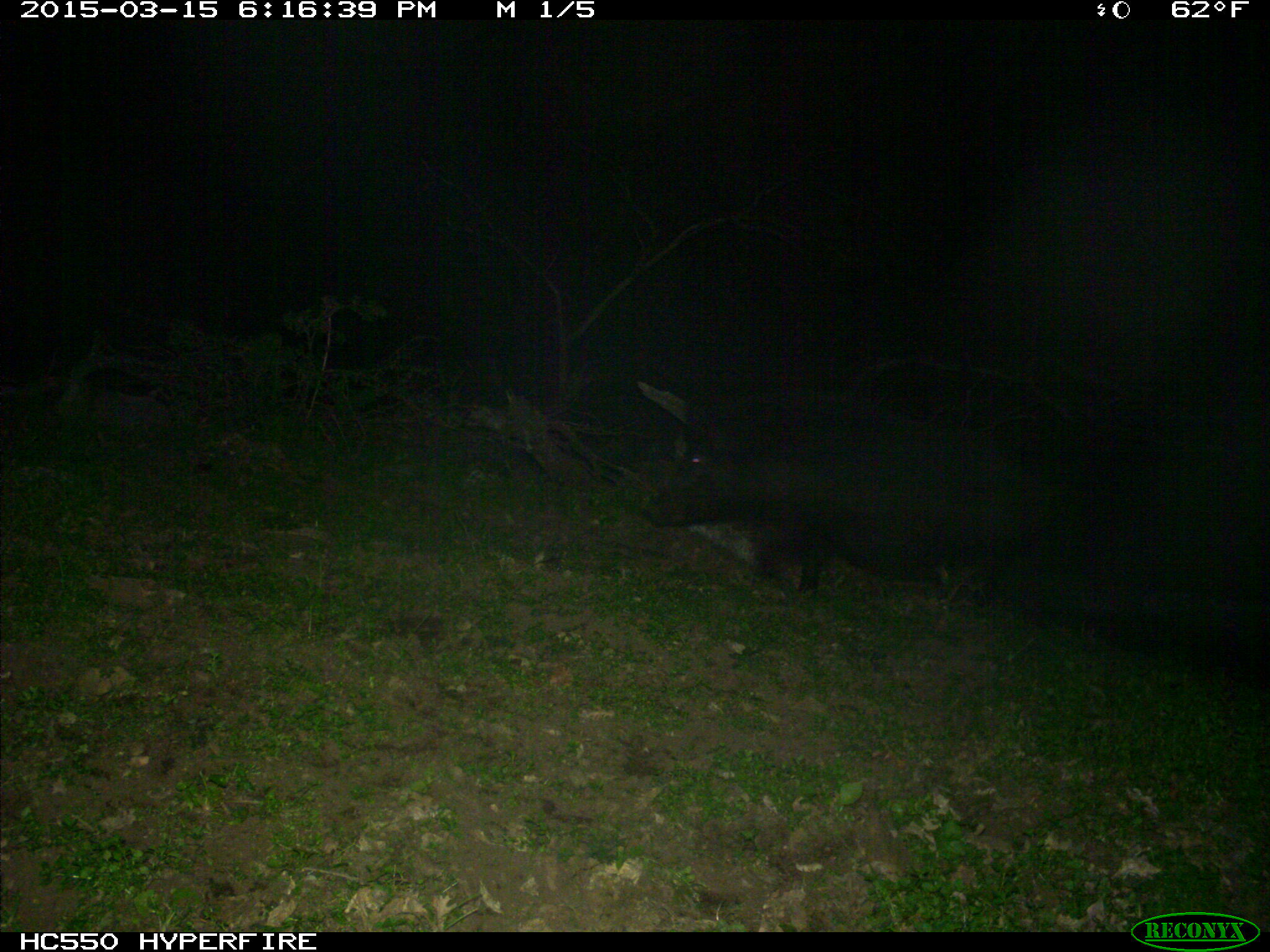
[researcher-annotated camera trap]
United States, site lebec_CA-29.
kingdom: Animalia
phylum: Chordata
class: Mammalia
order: Artiodactyla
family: Suidae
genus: Sus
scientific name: Sus scrofa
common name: wild boar